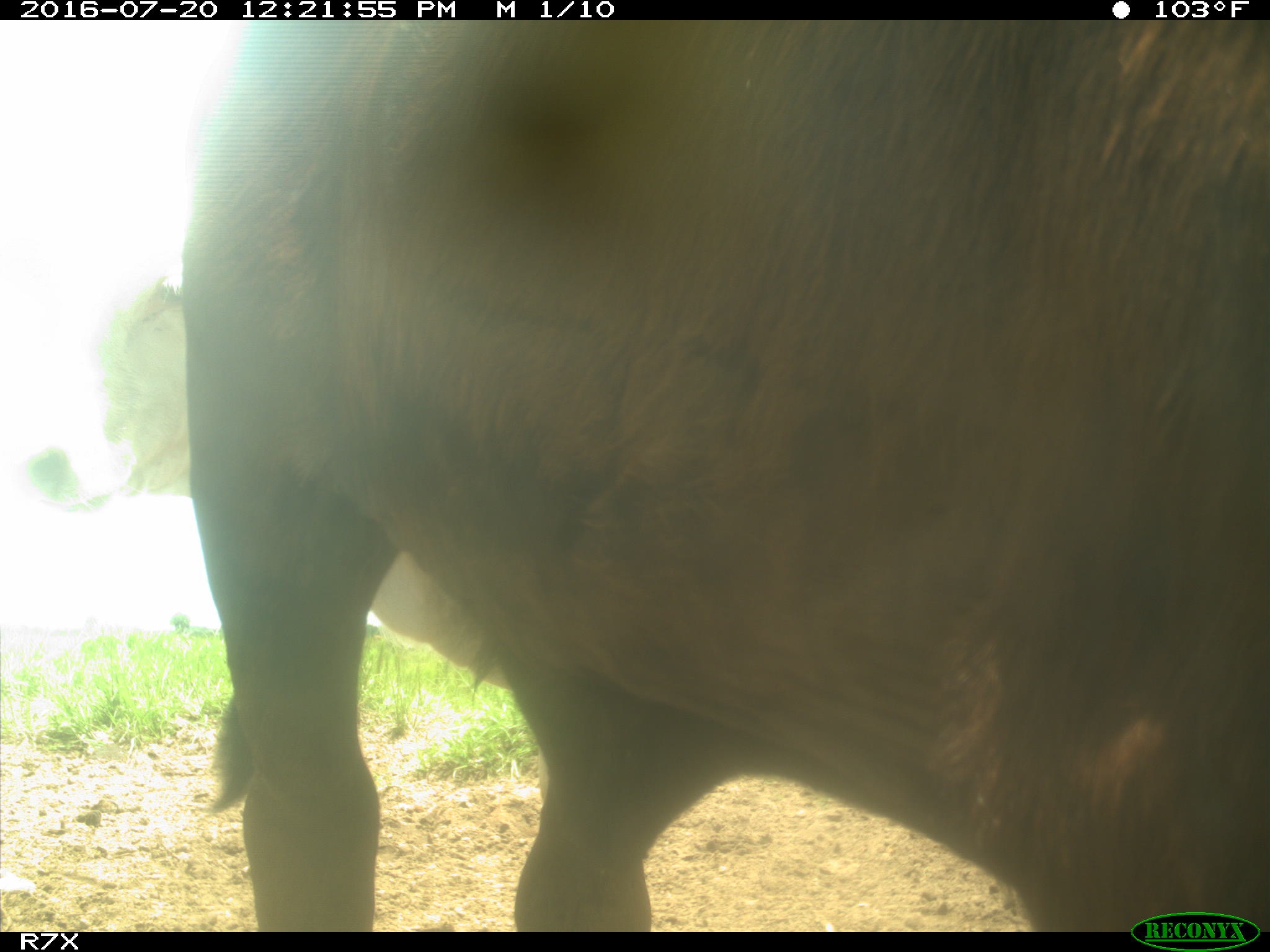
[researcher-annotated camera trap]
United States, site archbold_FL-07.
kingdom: Animalia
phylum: Chordata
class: Mammalia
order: Artiodactyla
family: Bovidae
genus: Bos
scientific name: Bos taurus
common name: domestic cow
Bos taurus (domestic cow).